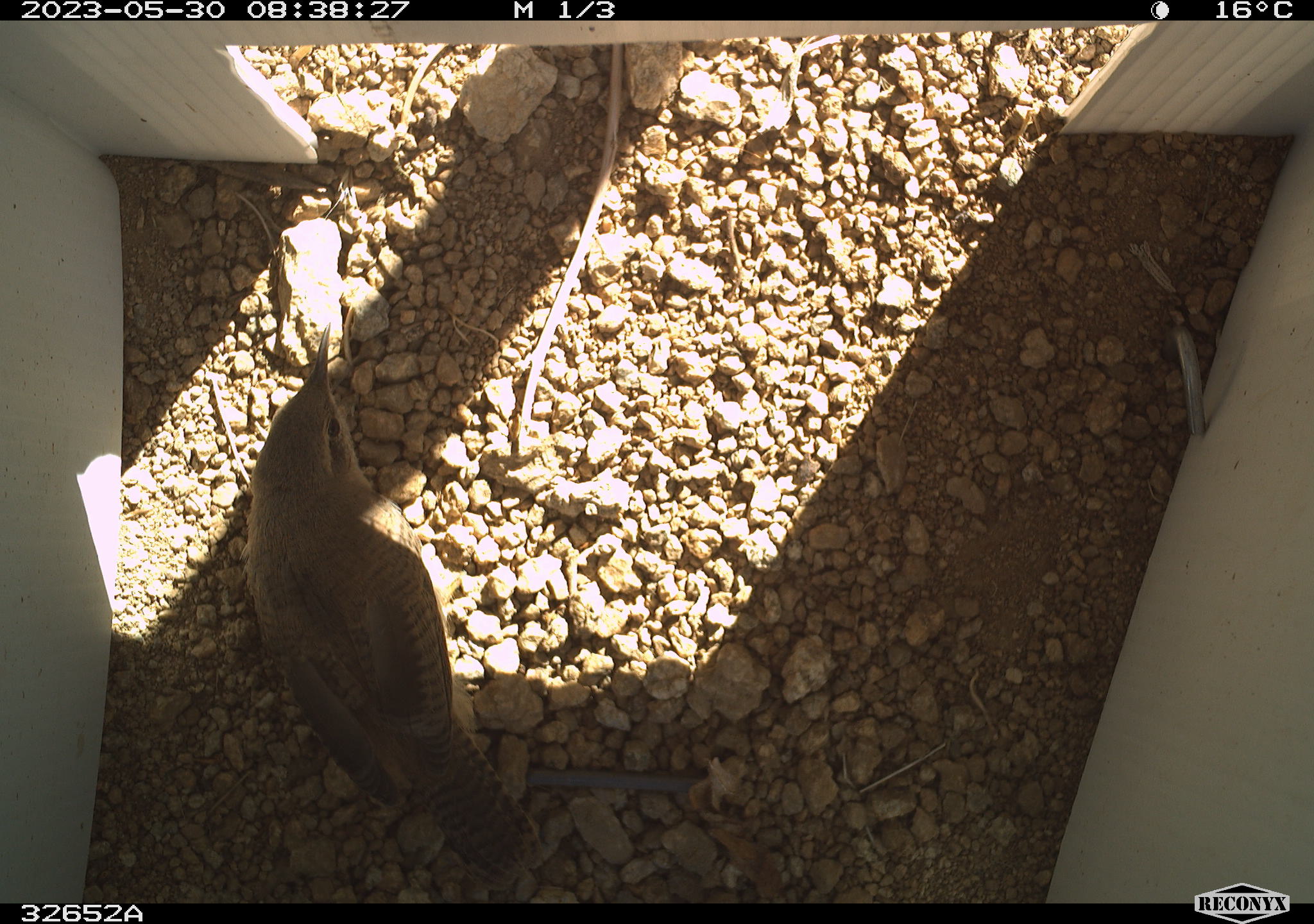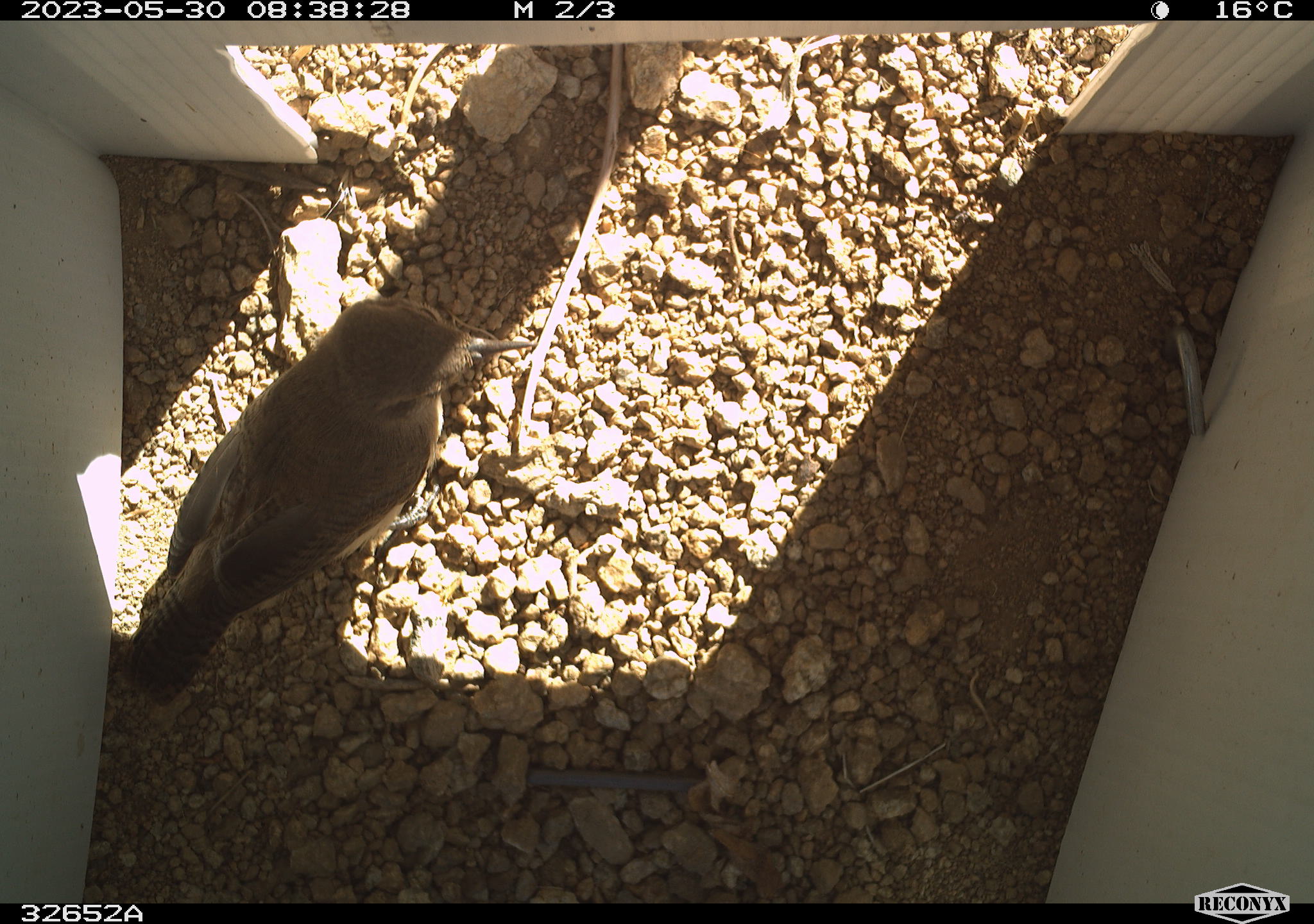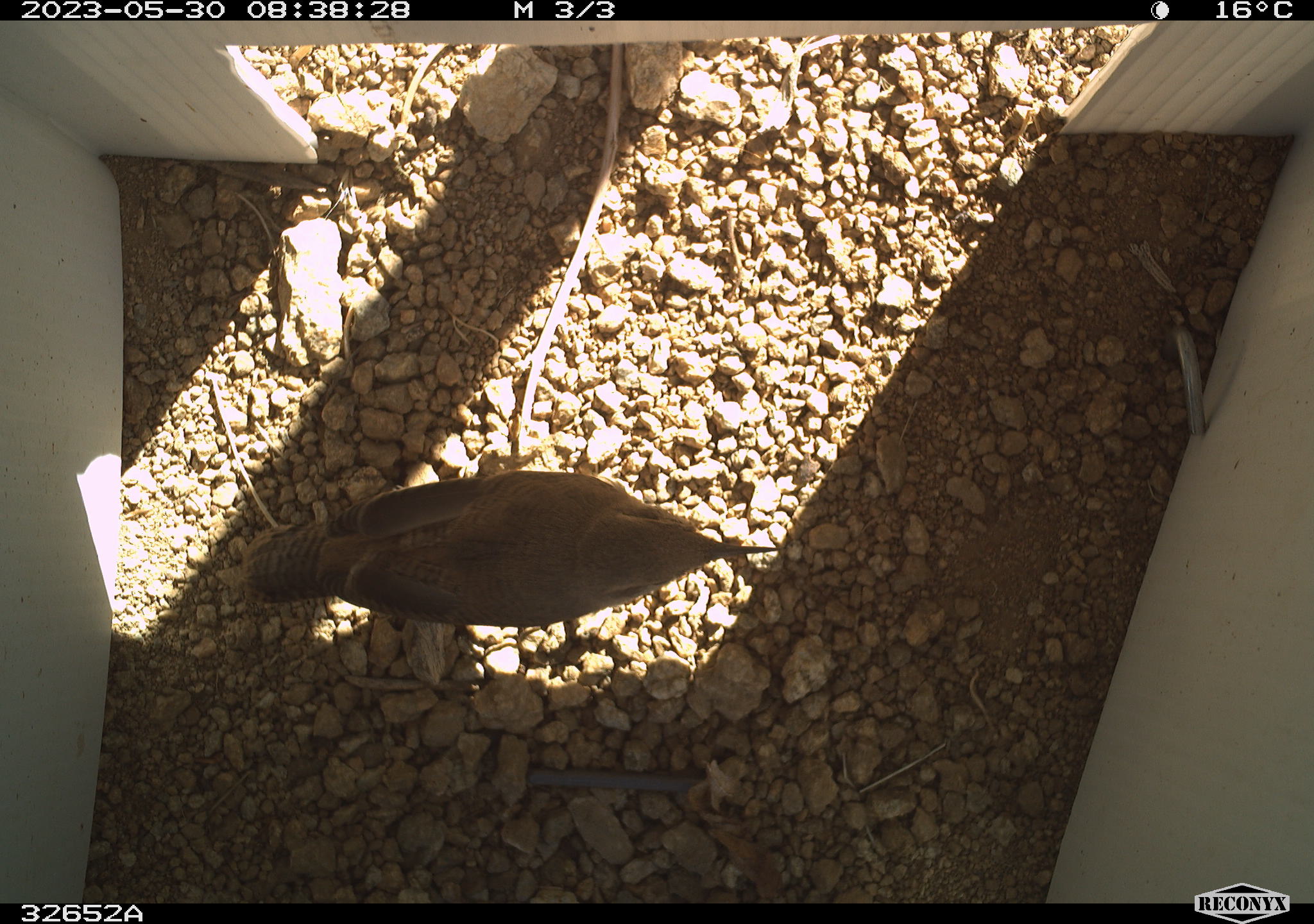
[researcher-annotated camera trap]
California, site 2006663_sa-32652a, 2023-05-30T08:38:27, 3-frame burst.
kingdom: Animalia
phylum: Chordata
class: Aves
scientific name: Aves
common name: bird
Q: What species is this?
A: Bird (Aves).